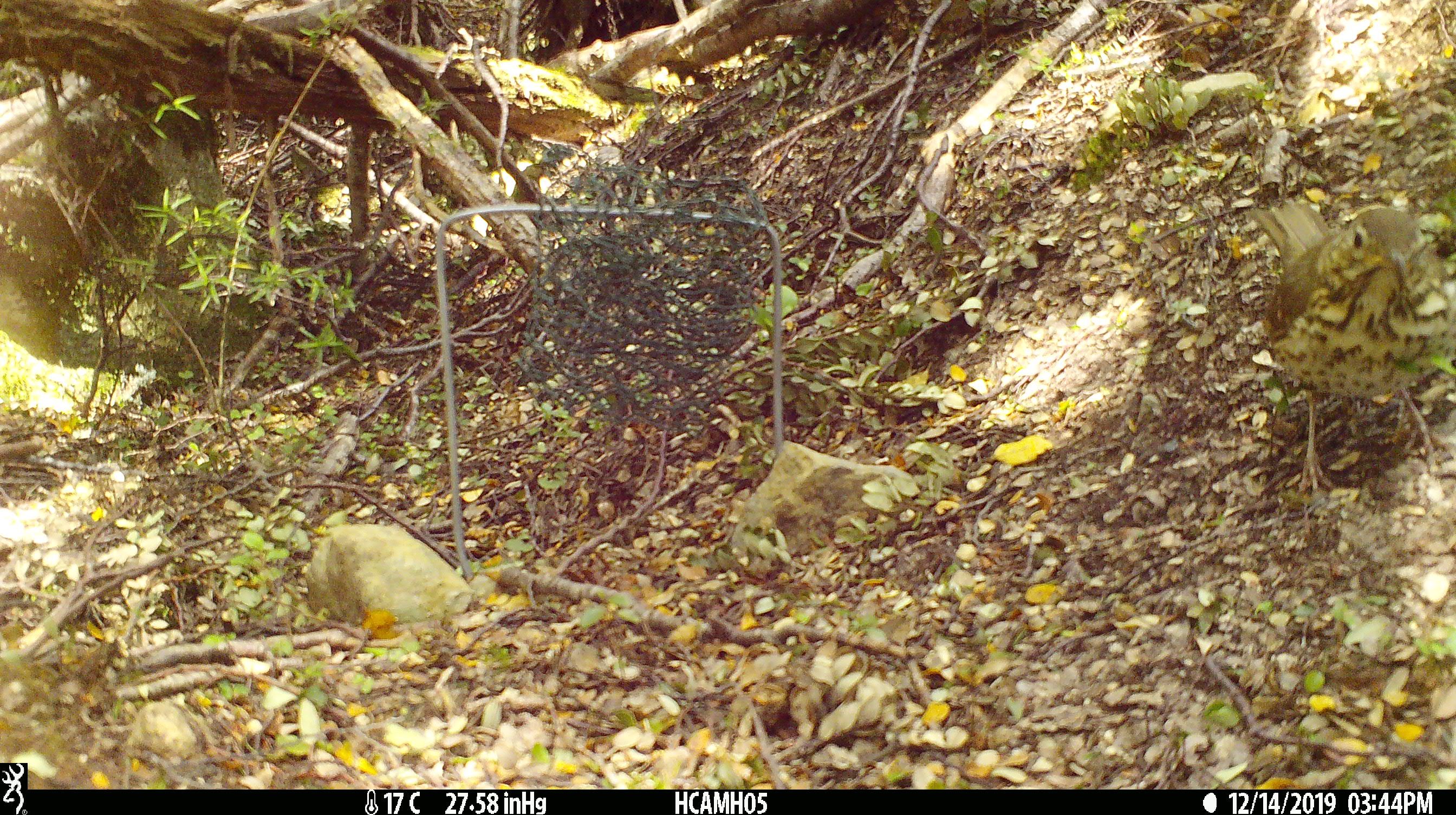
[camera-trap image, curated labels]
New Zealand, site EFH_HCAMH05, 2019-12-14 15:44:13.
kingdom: Animalia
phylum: Chordata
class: Aves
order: Passeriformes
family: Turdidae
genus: Turdus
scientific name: Turdus philomelos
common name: song thrush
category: thrush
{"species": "thrush (song thrush) (Turdus philomelos)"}